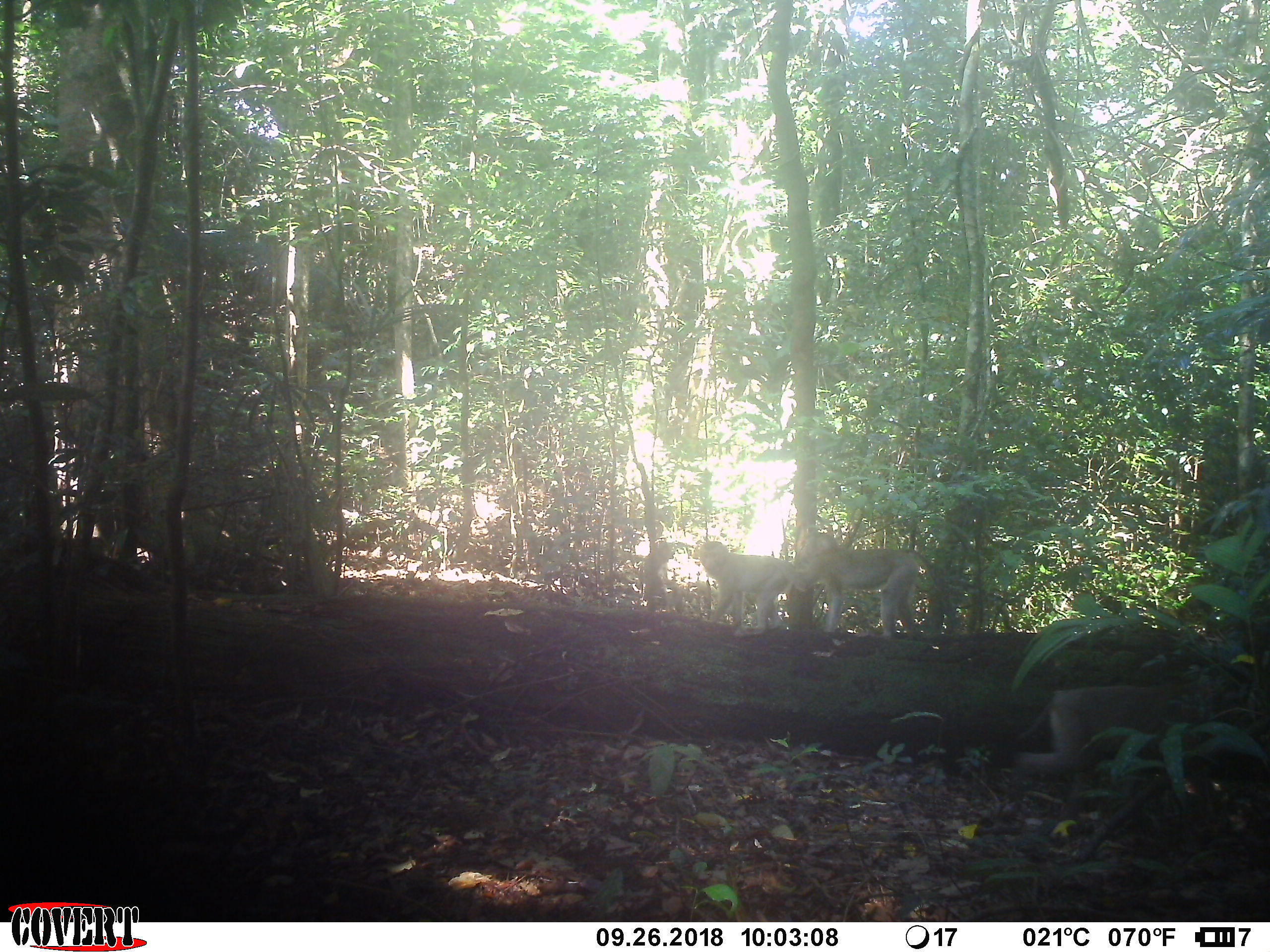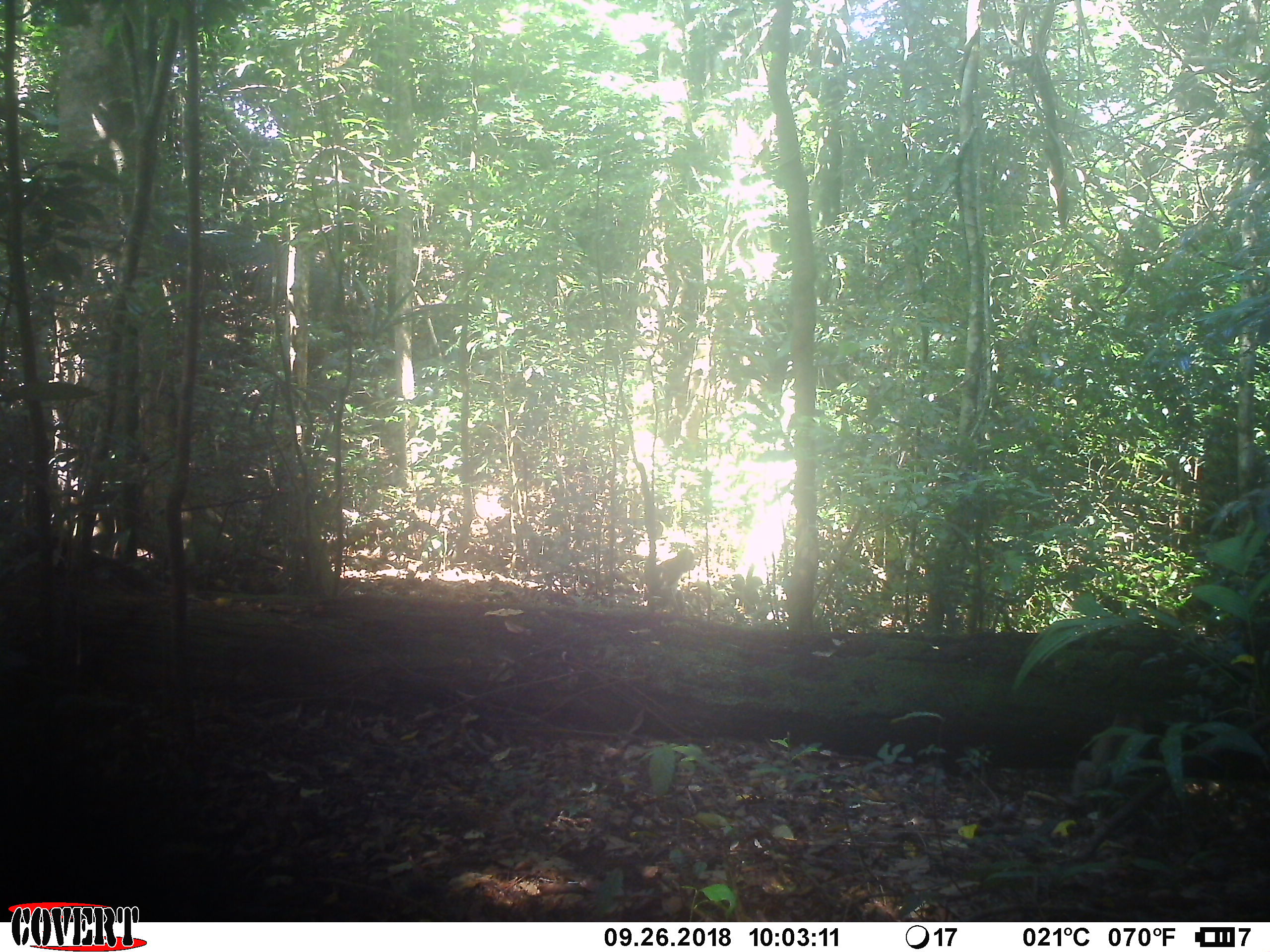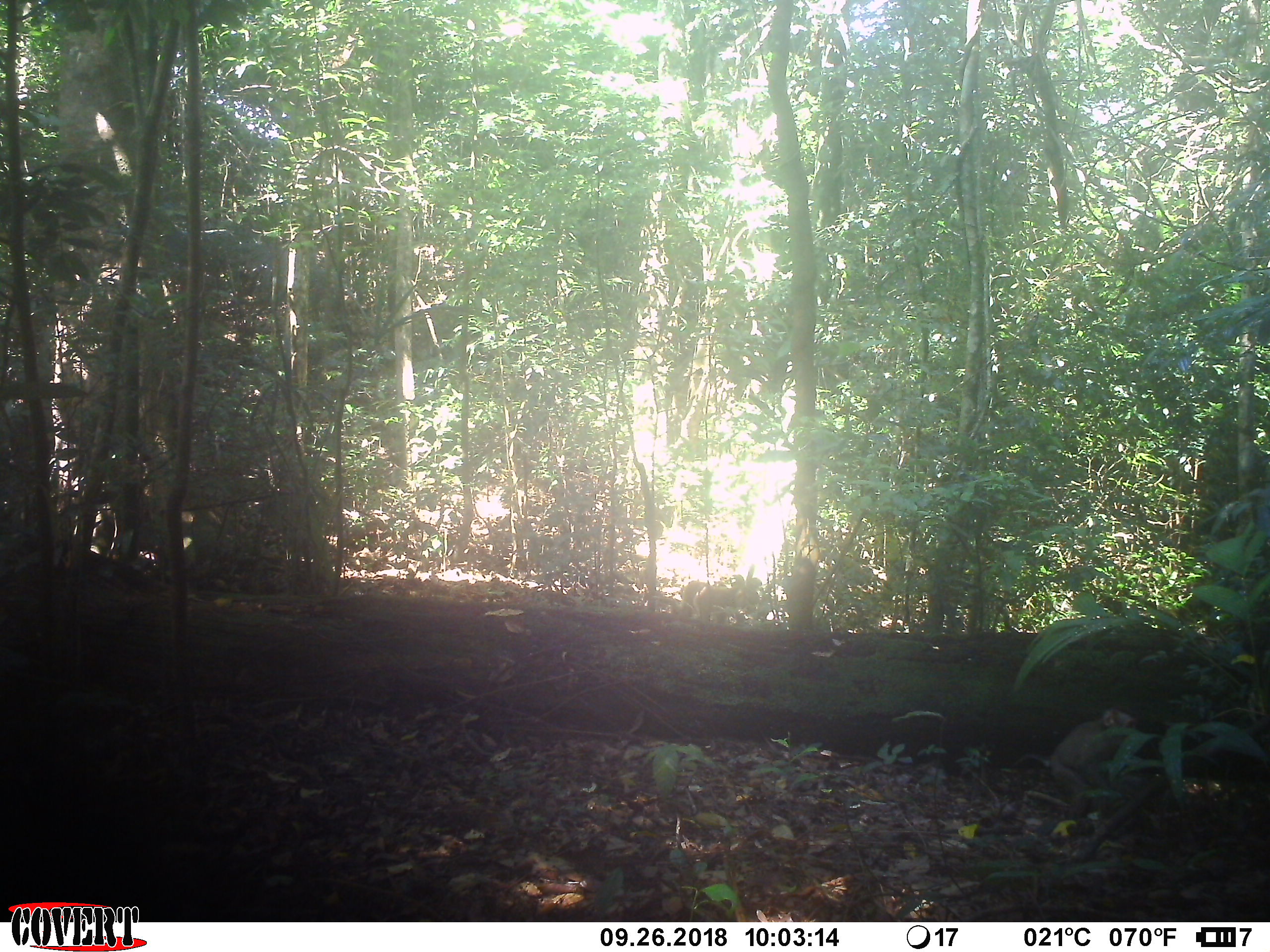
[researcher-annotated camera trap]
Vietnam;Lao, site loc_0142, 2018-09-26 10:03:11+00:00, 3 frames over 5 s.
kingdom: Animalia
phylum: Chordata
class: Mammalia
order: Primates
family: Cercopithecidae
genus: Macaca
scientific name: Macaca nemestrina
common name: pig-tailed macaque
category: pig tailed macaque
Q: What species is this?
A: Pig tailed macaque (pig-tailed macaque) (Macaca nemestrina).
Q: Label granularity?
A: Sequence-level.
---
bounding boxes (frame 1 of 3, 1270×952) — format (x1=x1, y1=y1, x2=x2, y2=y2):
pig tailed macaque: (x1=1011, y1=682, x2=1208, y2=837); (x1=762, y1=526, x2=951, y2=639); (x1=693, y1=537, x2=794, y2=636)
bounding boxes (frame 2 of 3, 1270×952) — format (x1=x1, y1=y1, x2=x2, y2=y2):
pig tailed macaque: (x1=658, y1=549, x2=695, y2=604)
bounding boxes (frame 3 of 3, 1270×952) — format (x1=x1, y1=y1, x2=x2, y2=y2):
pig tailed macaque: (x1=1010, y1=706, x2=1138, y2=825); (x1=695, y1=584, x2=746, y2=621); (x1=677, y1=580, x2=714, y2=613)